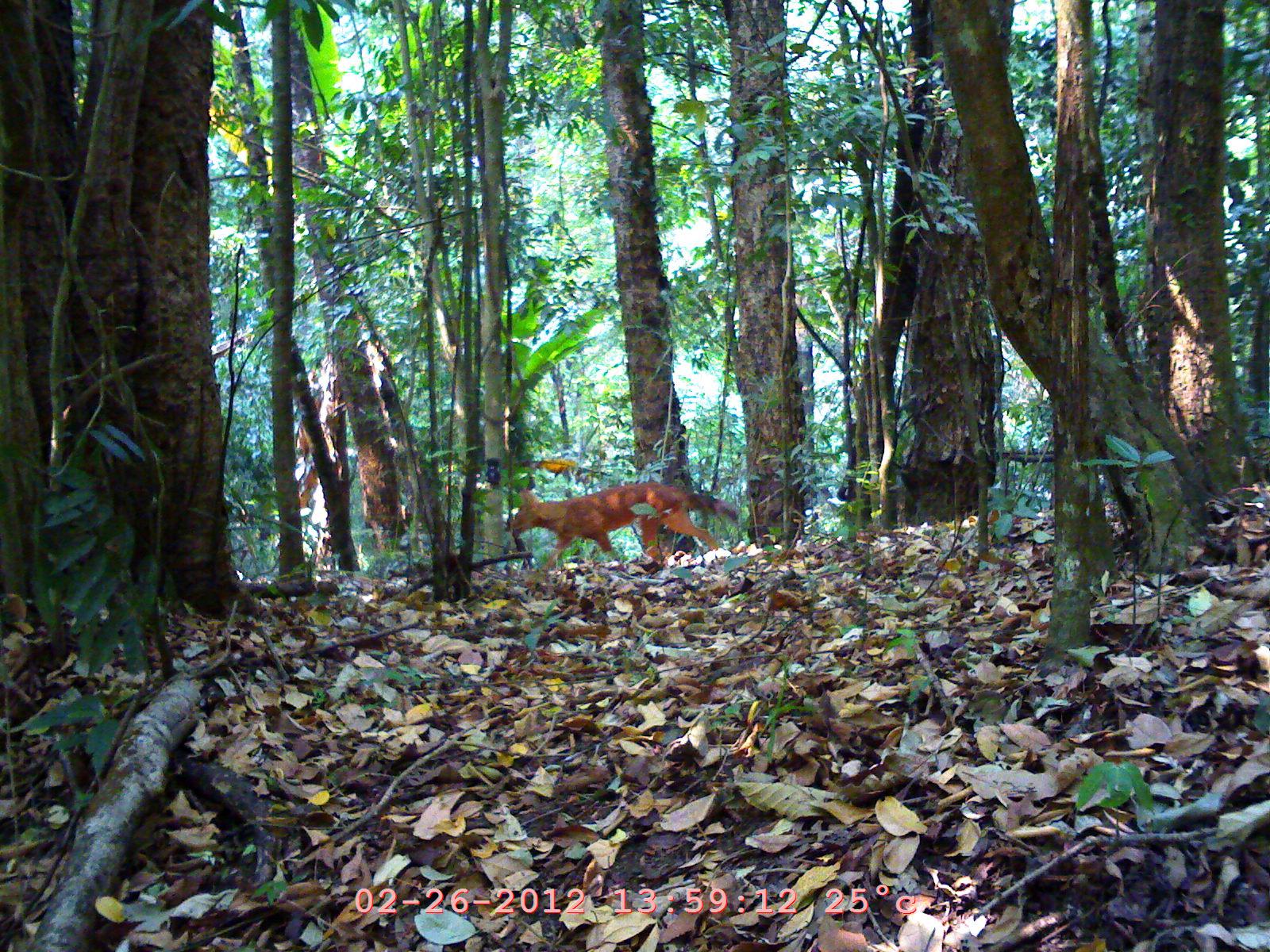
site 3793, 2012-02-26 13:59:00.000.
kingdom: Animalia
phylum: Chordata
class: Mammalia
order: Carnivora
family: Canidae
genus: Cuon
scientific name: Cuon alpinus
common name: dhole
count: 1